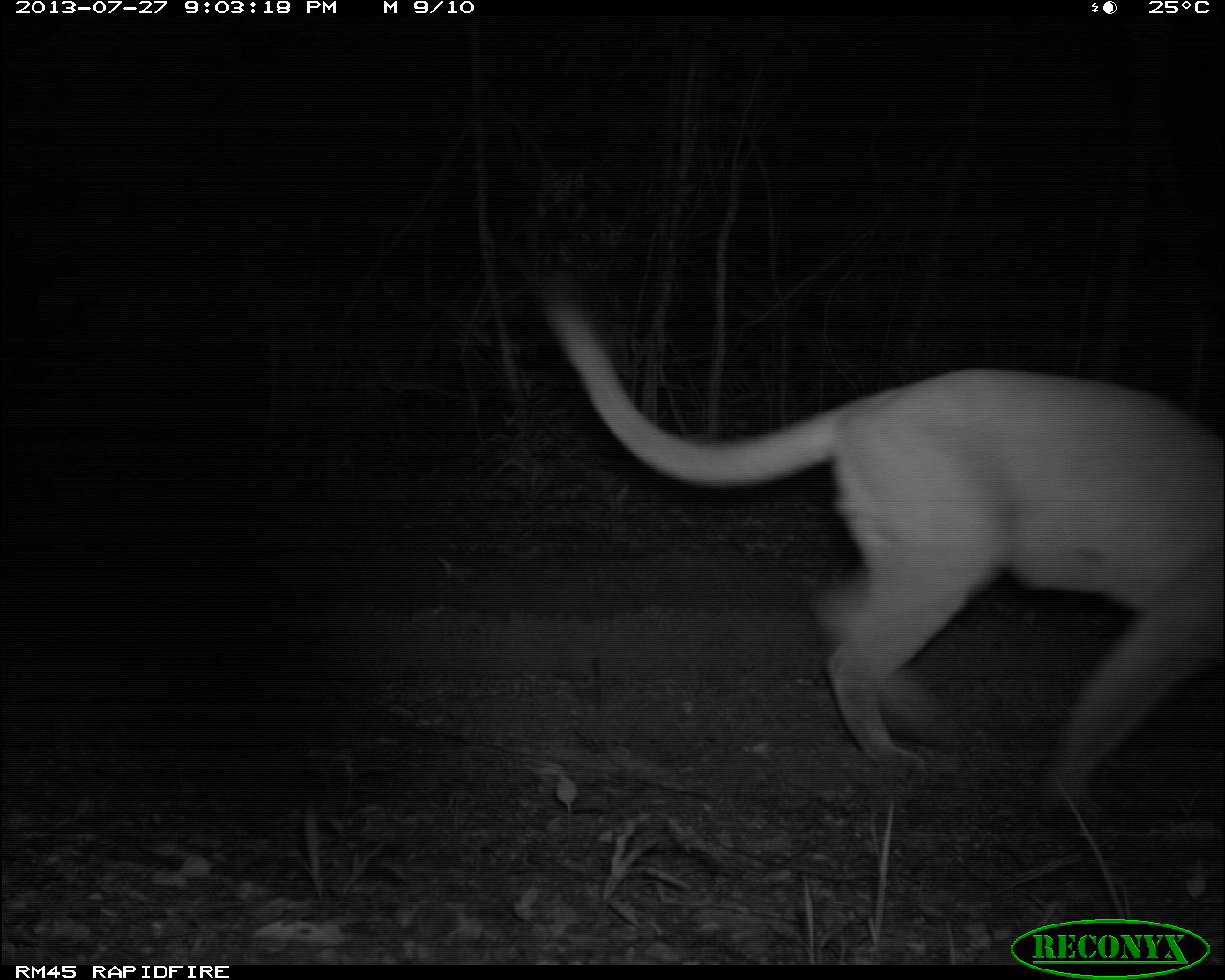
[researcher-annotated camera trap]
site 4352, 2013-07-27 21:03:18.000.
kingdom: Animalia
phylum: Chordata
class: Mammalia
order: Carnivora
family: Felidae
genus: Puma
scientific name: Puma concolor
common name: mountain lion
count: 1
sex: male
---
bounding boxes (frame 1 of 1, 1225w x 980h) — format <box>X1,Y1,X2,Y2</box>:
puma concolor: <box>541,298,1224,824</box>